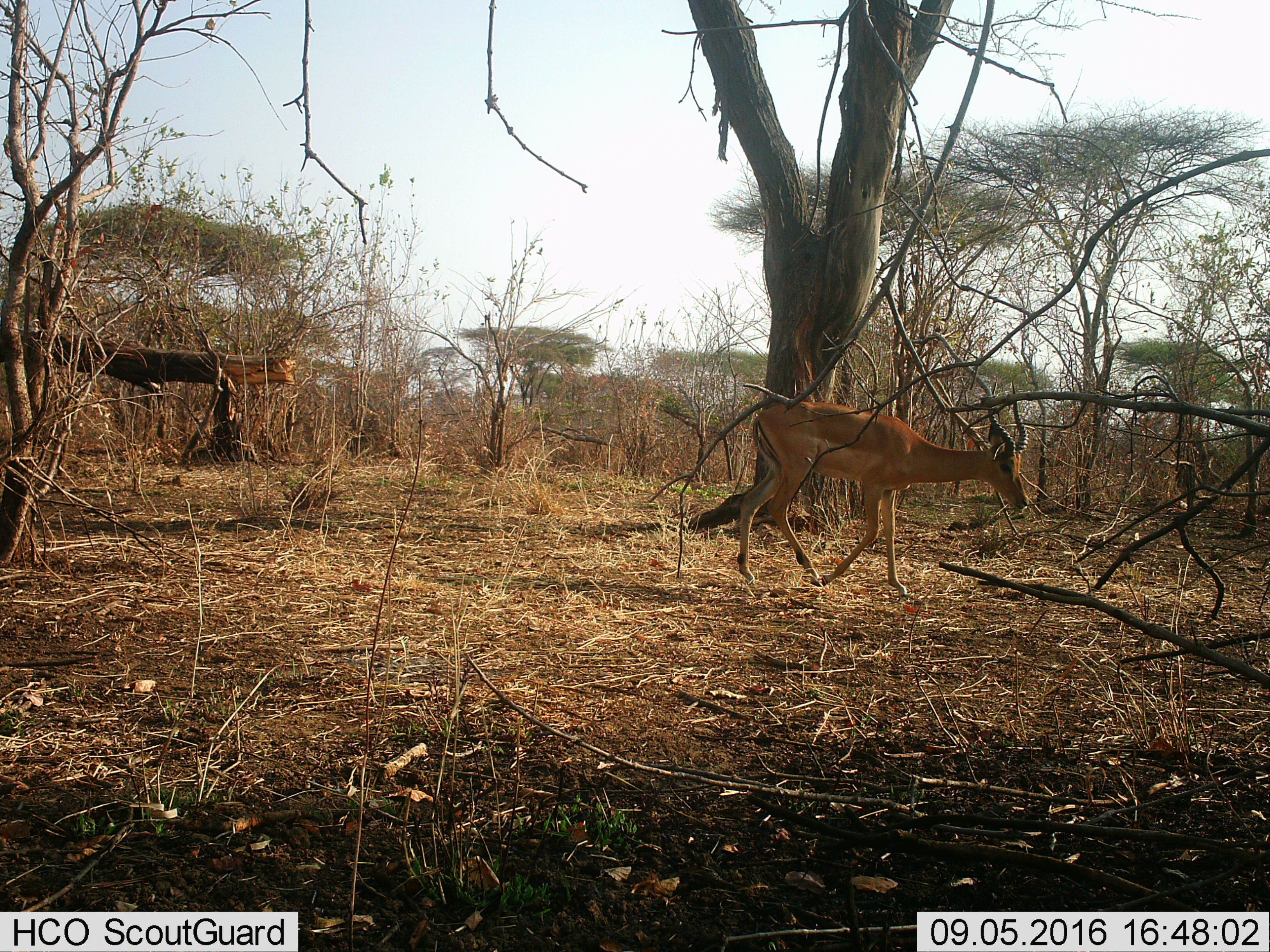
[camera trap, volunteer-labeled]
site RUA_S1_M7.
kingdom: Animalia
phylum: Chordata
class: Mammalia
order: Artiodactyla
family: Bovidae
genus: Aepyceros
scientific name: Aepyceros melampus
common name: impala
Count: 1.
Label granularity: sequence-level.